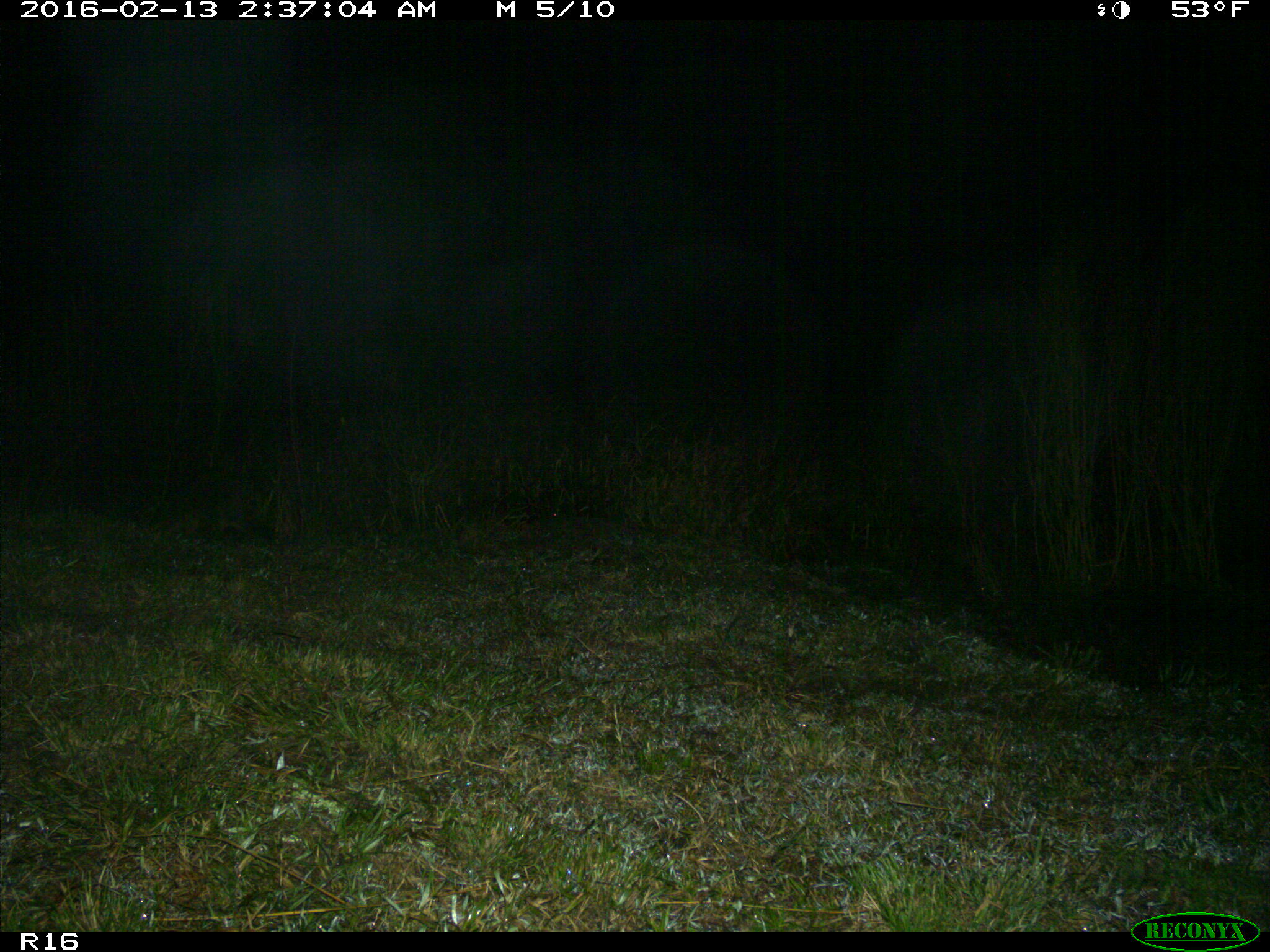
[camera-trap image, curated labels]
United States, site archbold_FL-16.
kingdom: Animalia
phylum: Chordata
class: Mammalia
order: Carnivora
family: Procyonidae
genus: Procyon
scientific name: Procyon lotor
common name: common raccoon